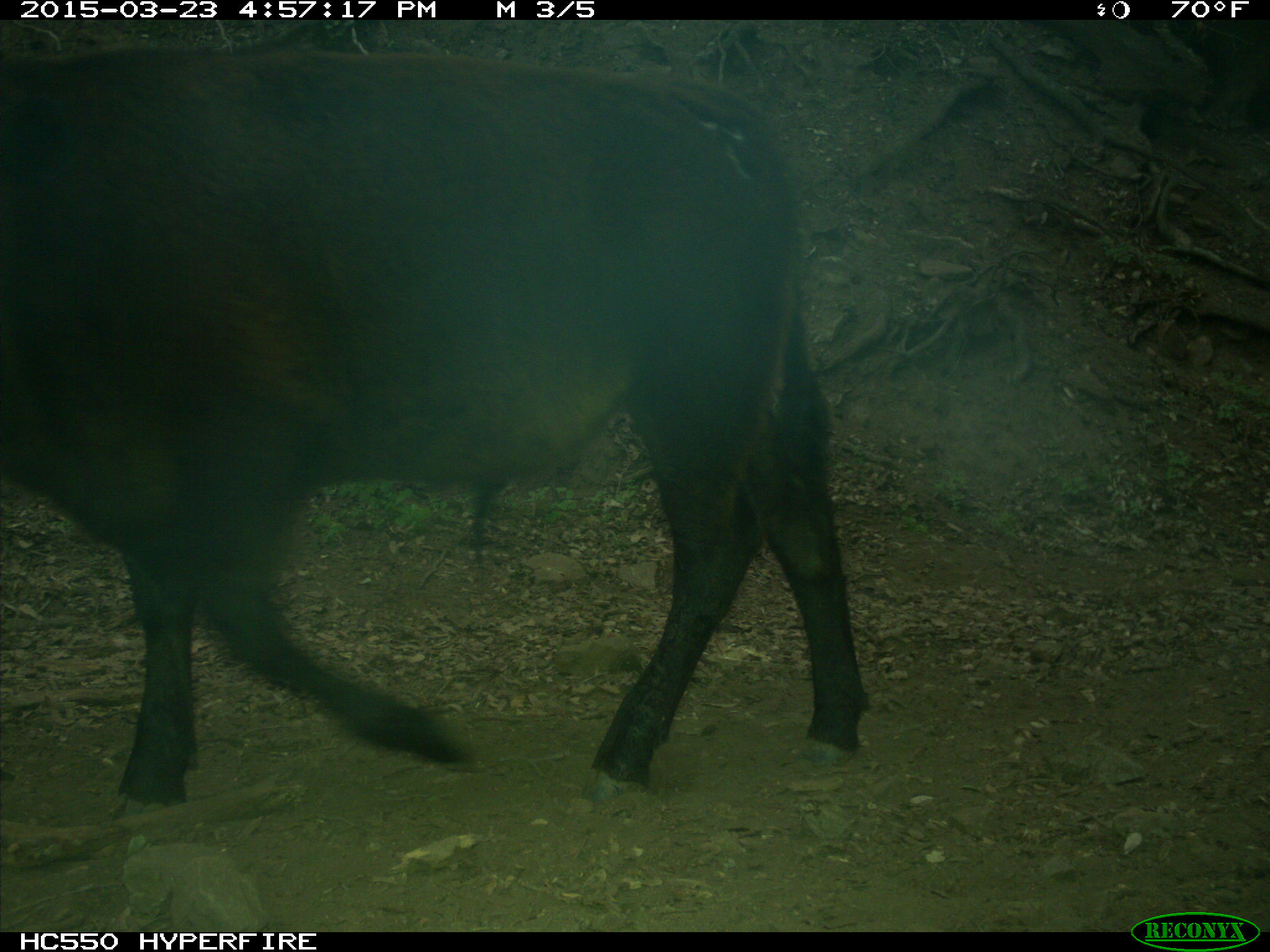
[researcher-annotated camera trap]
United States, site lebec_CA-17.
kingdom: Animalia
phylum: Chordata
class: Mammalia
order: Artiodactyla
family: Bovidae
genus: Bos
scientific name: Bos taurus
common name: domestic cow